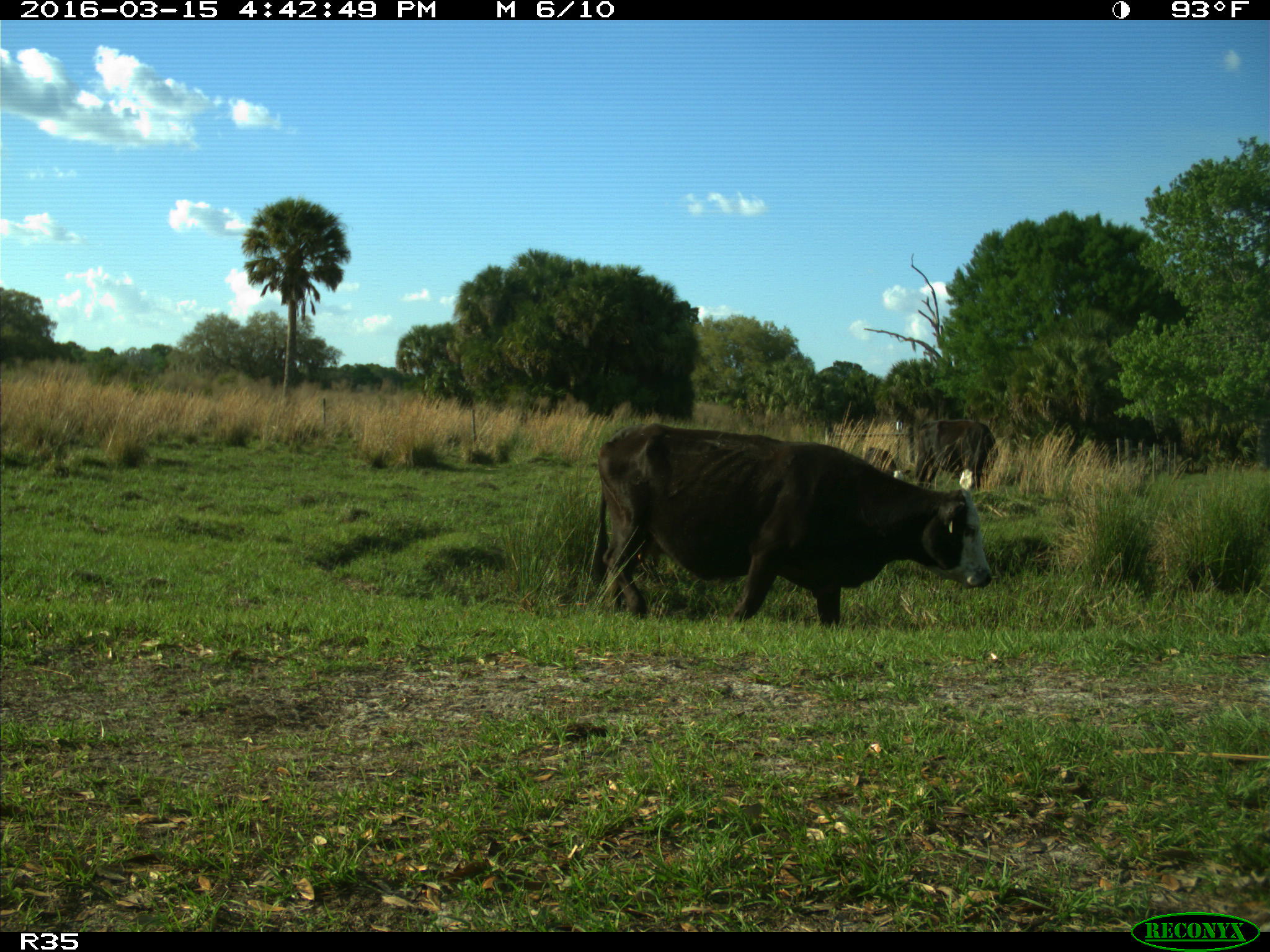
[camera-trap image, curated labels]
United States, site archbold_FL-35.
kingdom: Animalia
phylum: Chordata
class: Mammalia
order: Artiodactyla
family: Bovidae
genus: Bos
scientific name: Bos taurus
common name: domestic cow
Bos taurus (domestic cow).